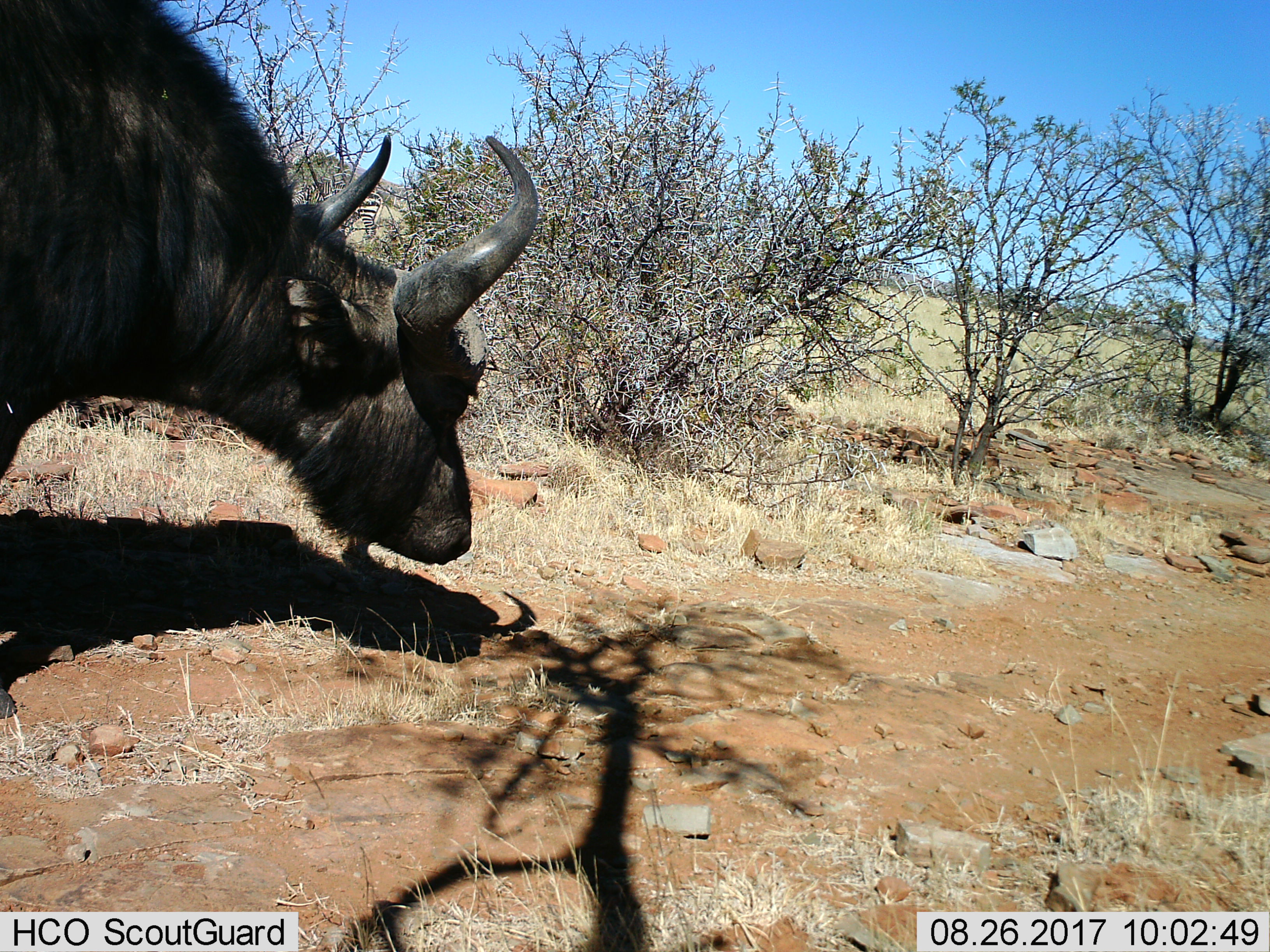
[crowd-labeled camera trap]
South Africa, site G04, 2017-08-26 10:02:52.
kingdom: Animalia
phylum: Chordata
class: Mammalia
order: Artiodactyla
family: Bovidae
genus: Syncerus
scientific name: Syncerus caffer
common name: cape buffalo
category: buffalo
Buffalo (cape buffalo) (Syncerus caffer), count 1. Behavior (volunteer vote fractions): standing 12%, resting 0%, moving 88%, interacting 0%. Young present (vote fraction): 0%. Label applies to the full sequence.